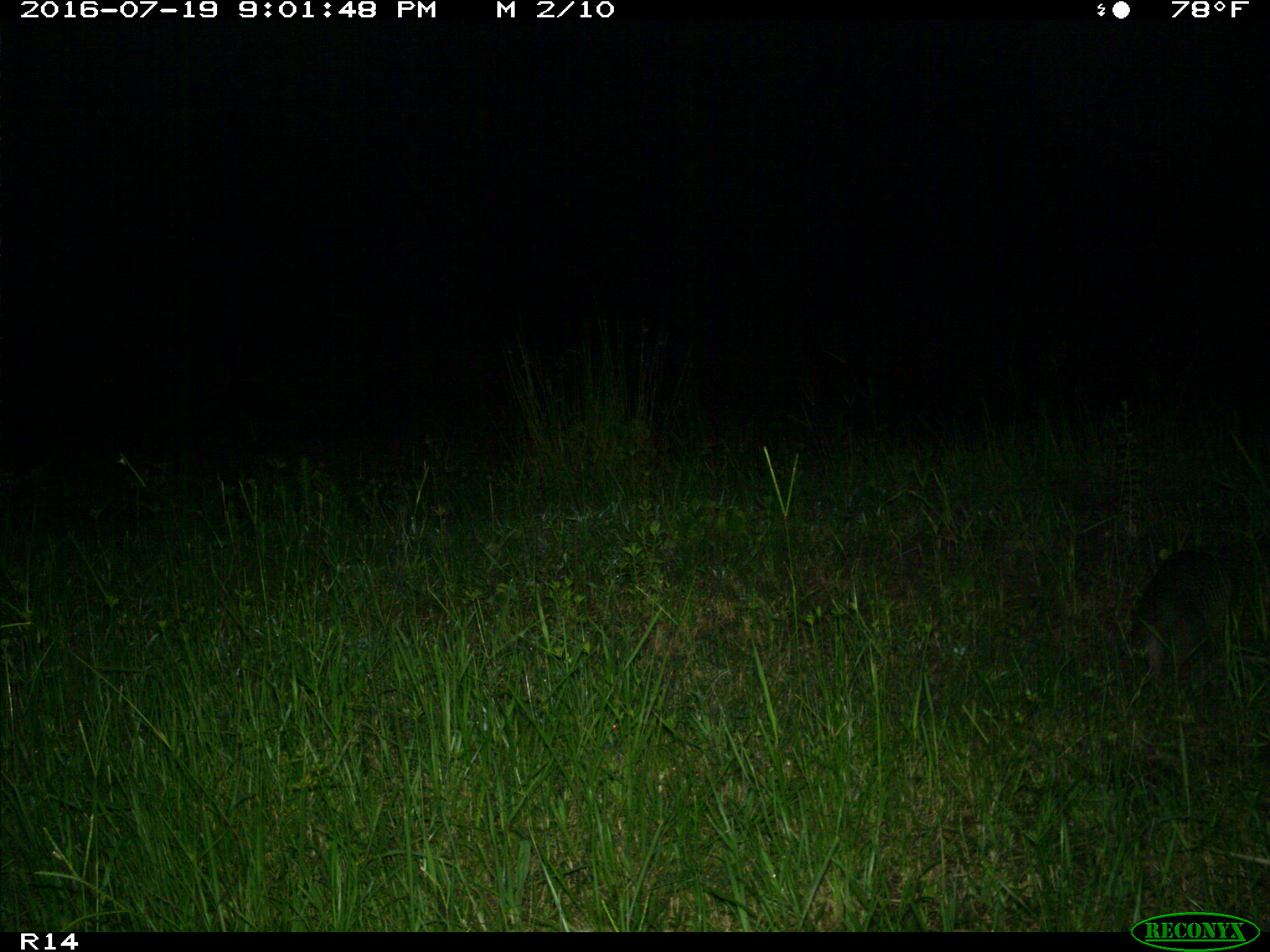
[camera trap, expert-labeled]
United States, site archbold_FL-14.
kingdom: Animalia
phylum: Chordata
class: Mammalia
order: Cingulata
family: Dasypodidae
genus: Dasypus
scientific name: Dasypus novemcinctus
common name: nine-banded armadillo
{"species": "Dasypus novemcinctus (nine-banded armadillo)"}